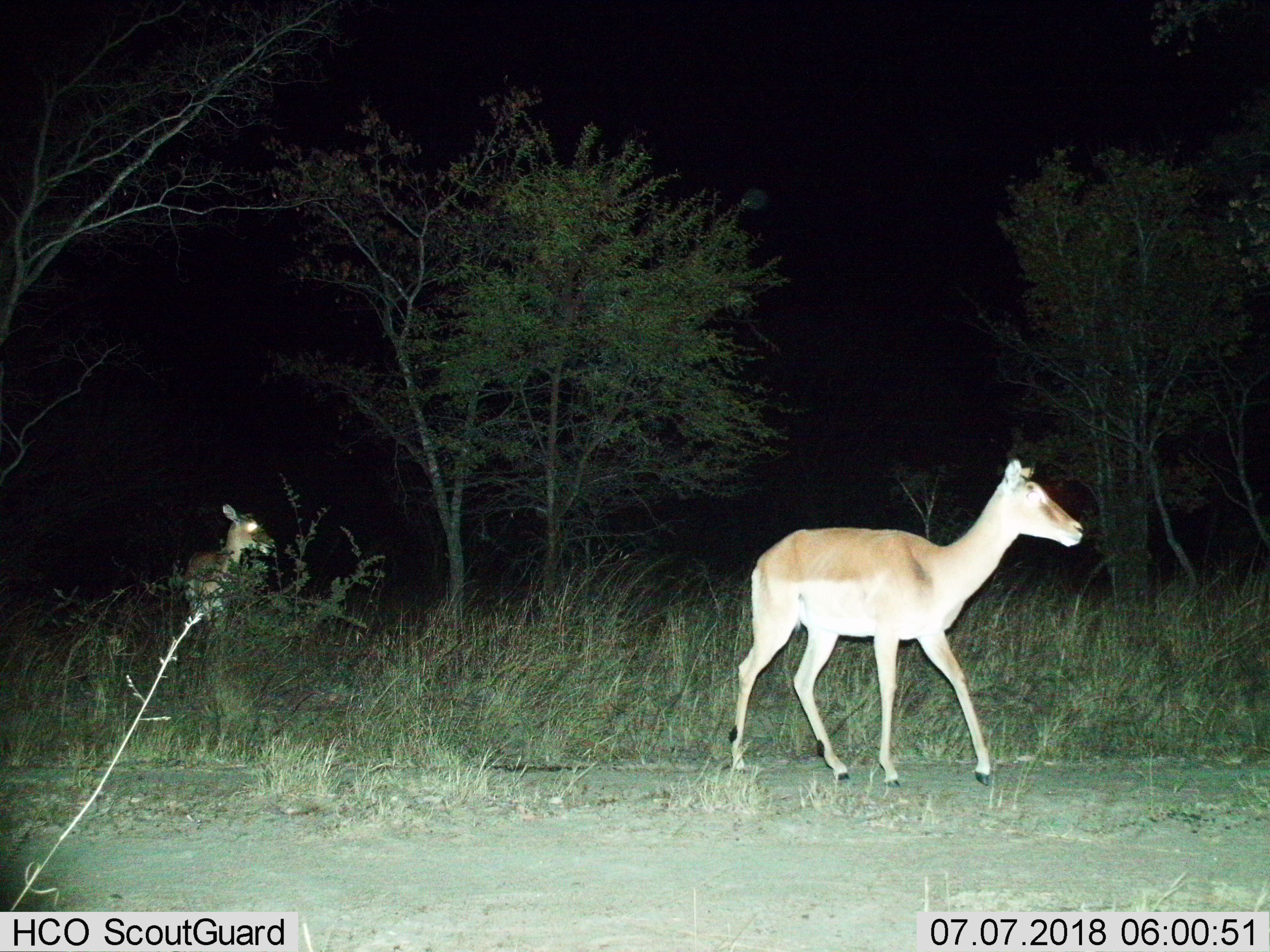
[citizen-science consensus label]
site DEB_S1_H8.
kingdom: Animalia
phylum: Chordata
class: Mammalia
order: Artiodactyla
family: Bovidae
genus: Aepyceros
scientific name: Aepyceros melampus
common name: impala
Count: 2.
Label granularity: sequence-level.